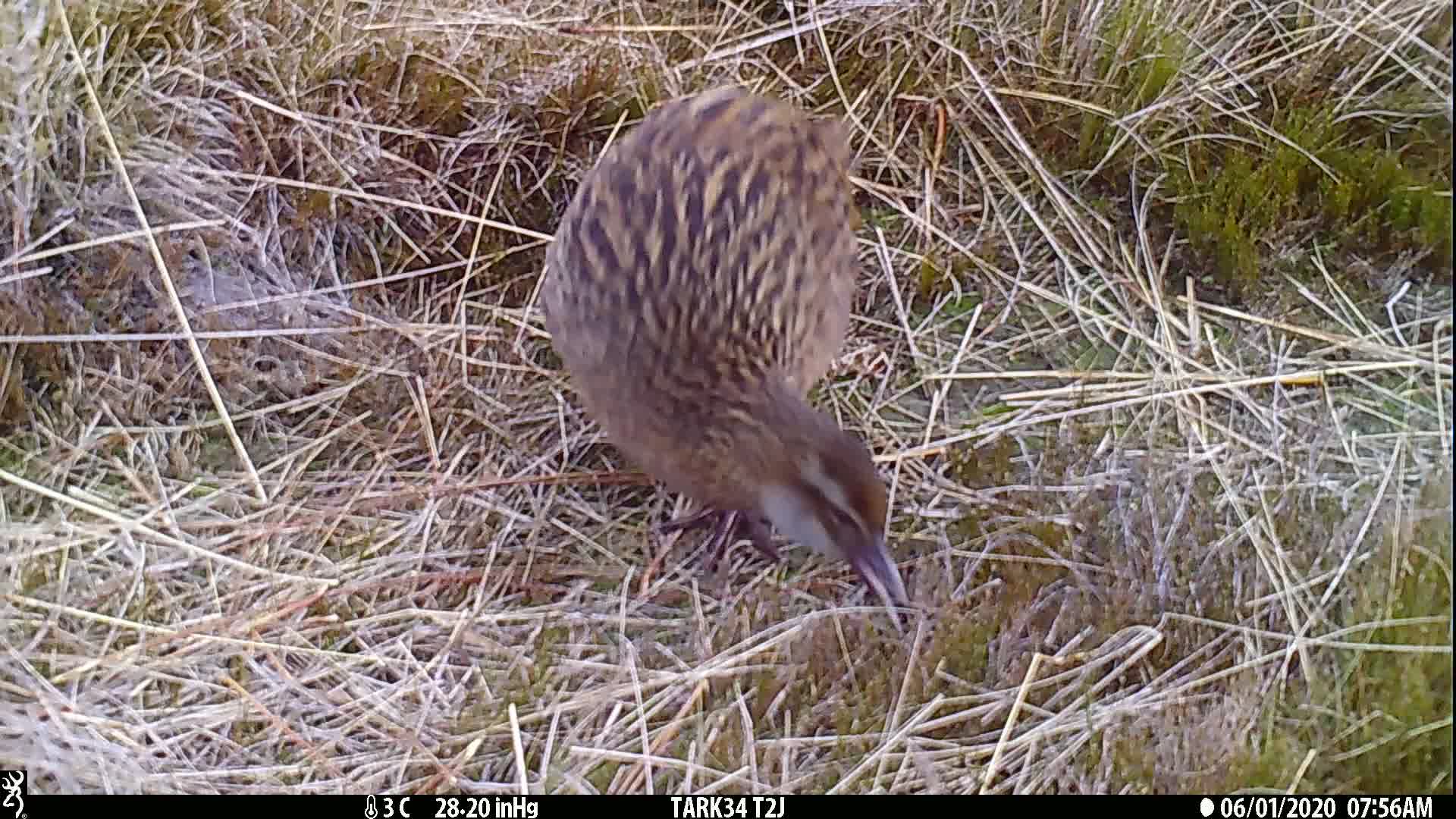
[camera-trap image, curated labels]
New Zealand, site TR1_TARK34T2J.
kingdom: Animalia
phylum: Chordata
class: Aves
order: Gruiformes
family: Rallidae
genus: Gallirallus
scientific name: Gallirallus australis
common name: weka